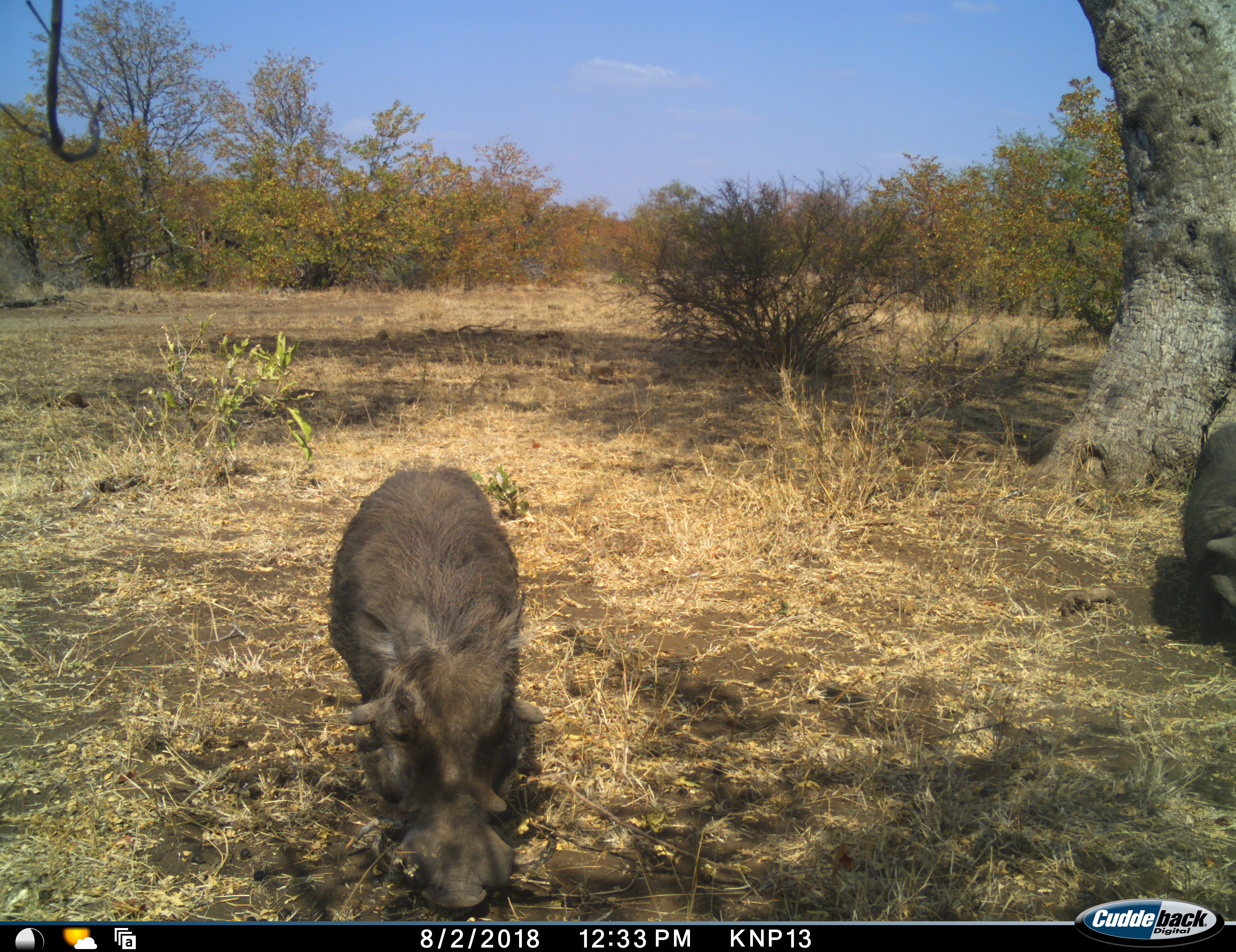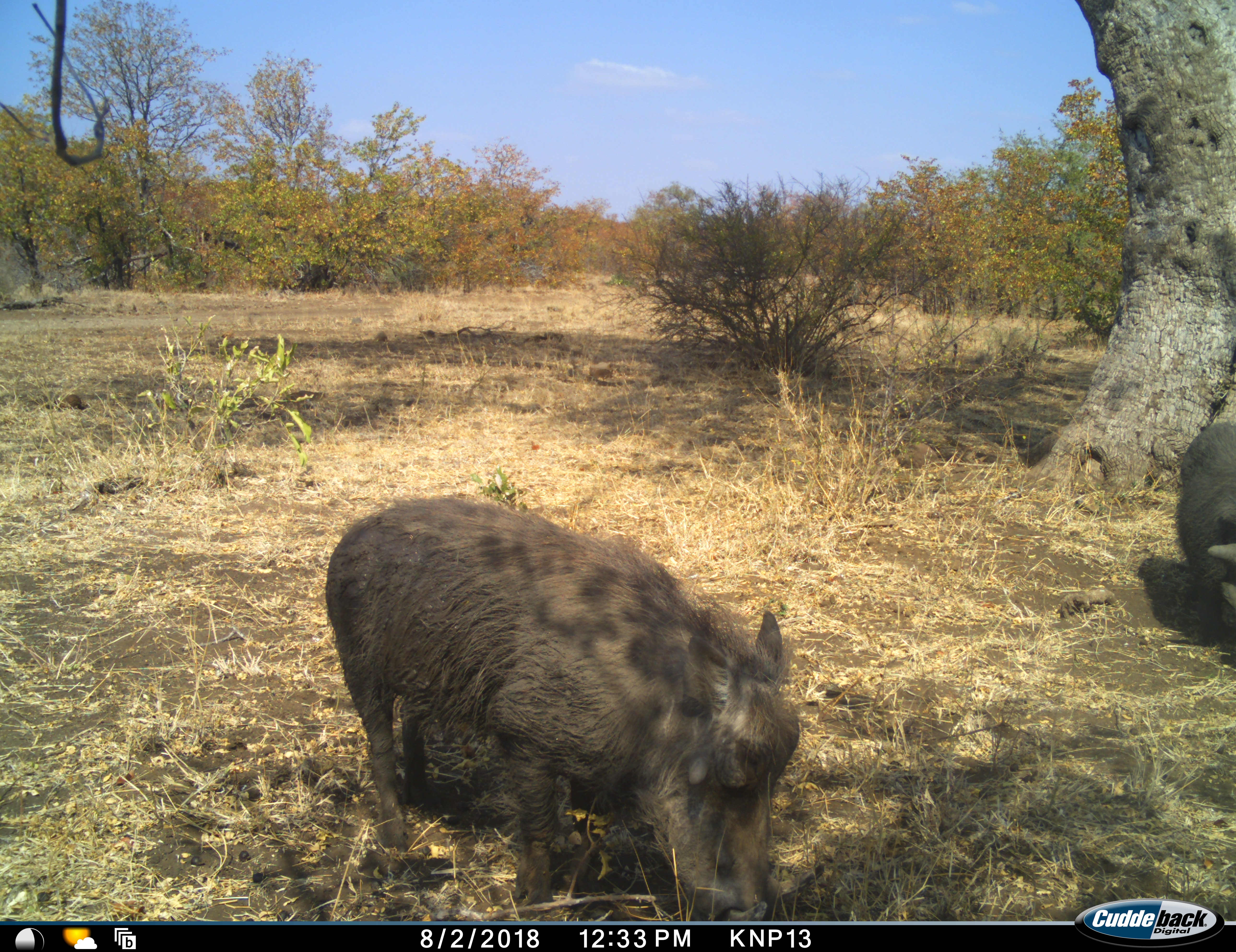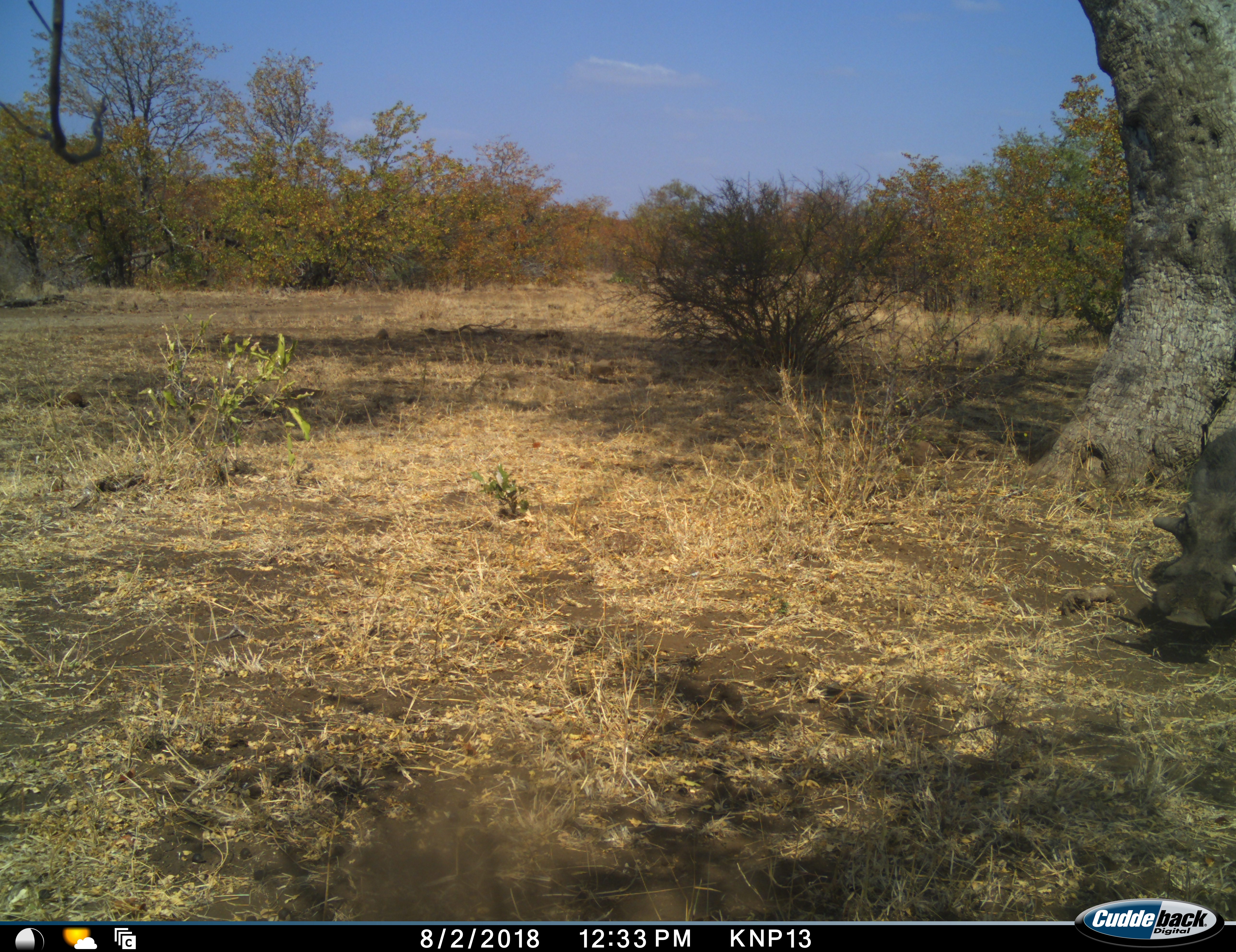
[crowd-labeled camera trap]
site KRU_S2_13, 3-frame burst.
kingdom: Animalia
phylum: Chordata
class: Mammalia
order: Artiodactyla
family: Suidae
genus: Phacochoerus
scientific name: Phacochoerus africanus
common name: warthog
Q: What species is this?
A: Warthog (Phacochoerus africanus).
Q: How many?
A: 2.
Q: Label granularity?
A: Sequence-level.